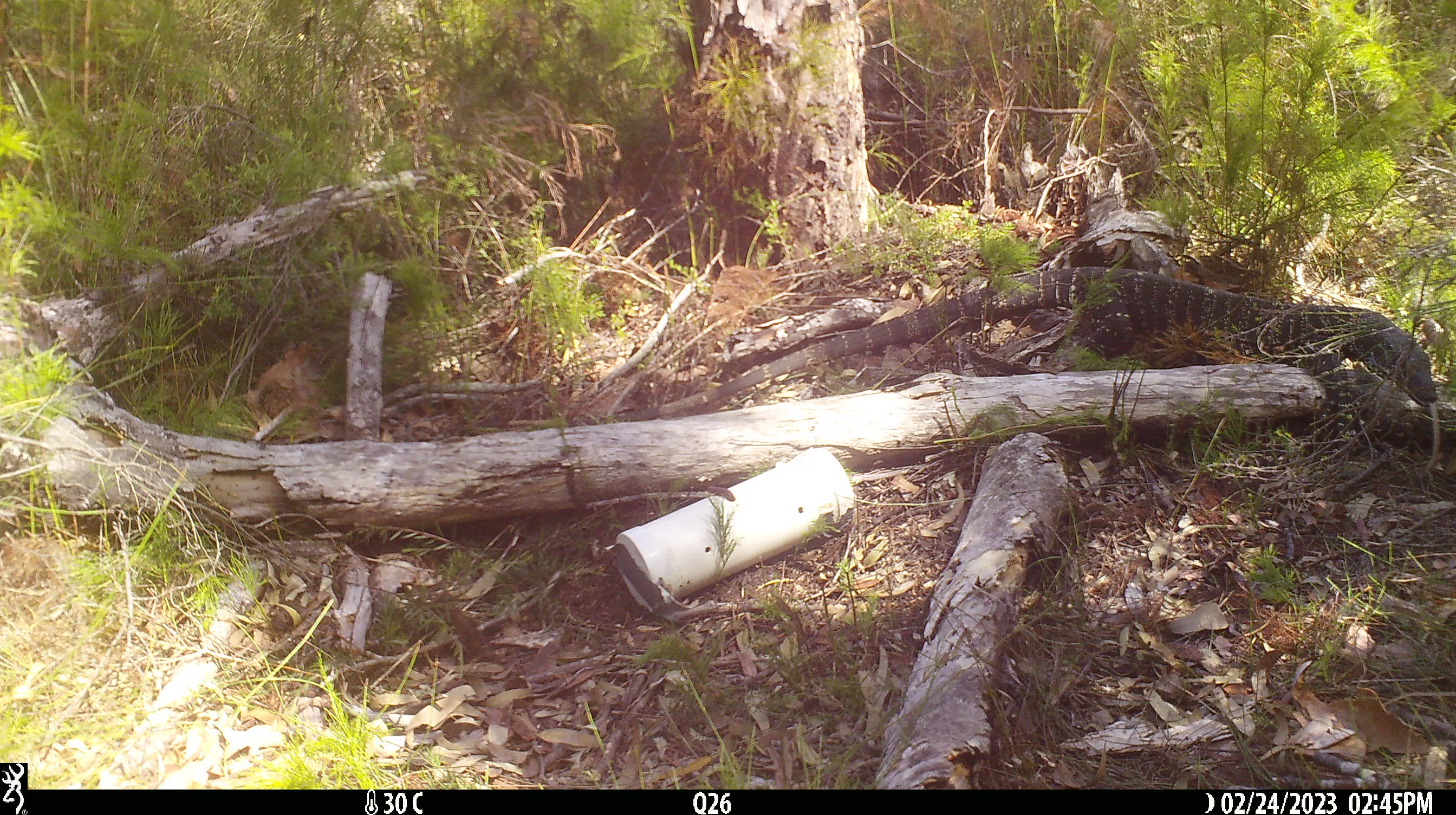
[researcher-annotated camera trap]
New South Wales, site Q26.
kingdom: Animalia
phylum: Chordata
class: Reptilia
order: Squamata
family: Varanidae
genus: Varanus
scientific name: Varanus varius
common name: lace monitor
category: goanna